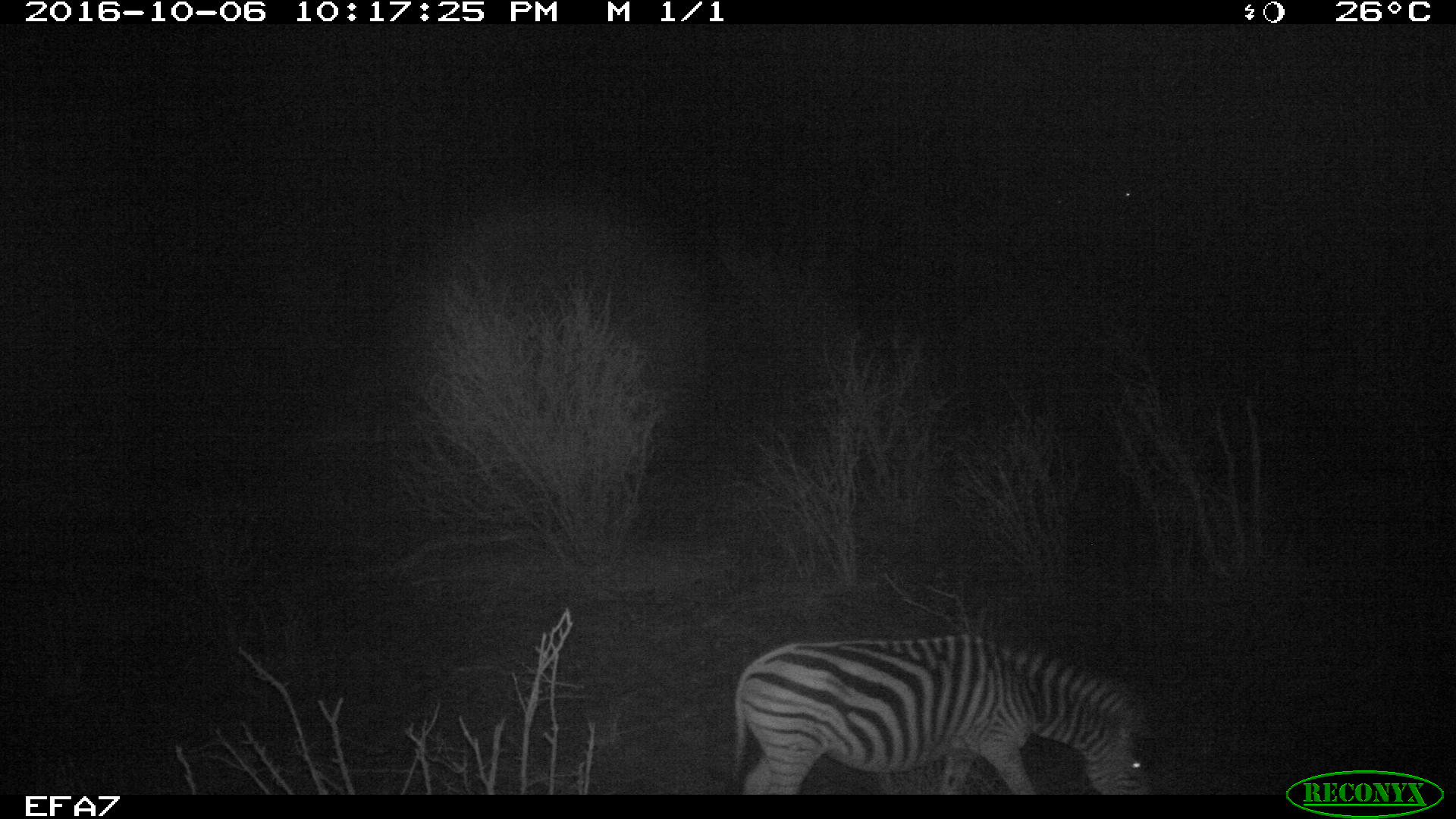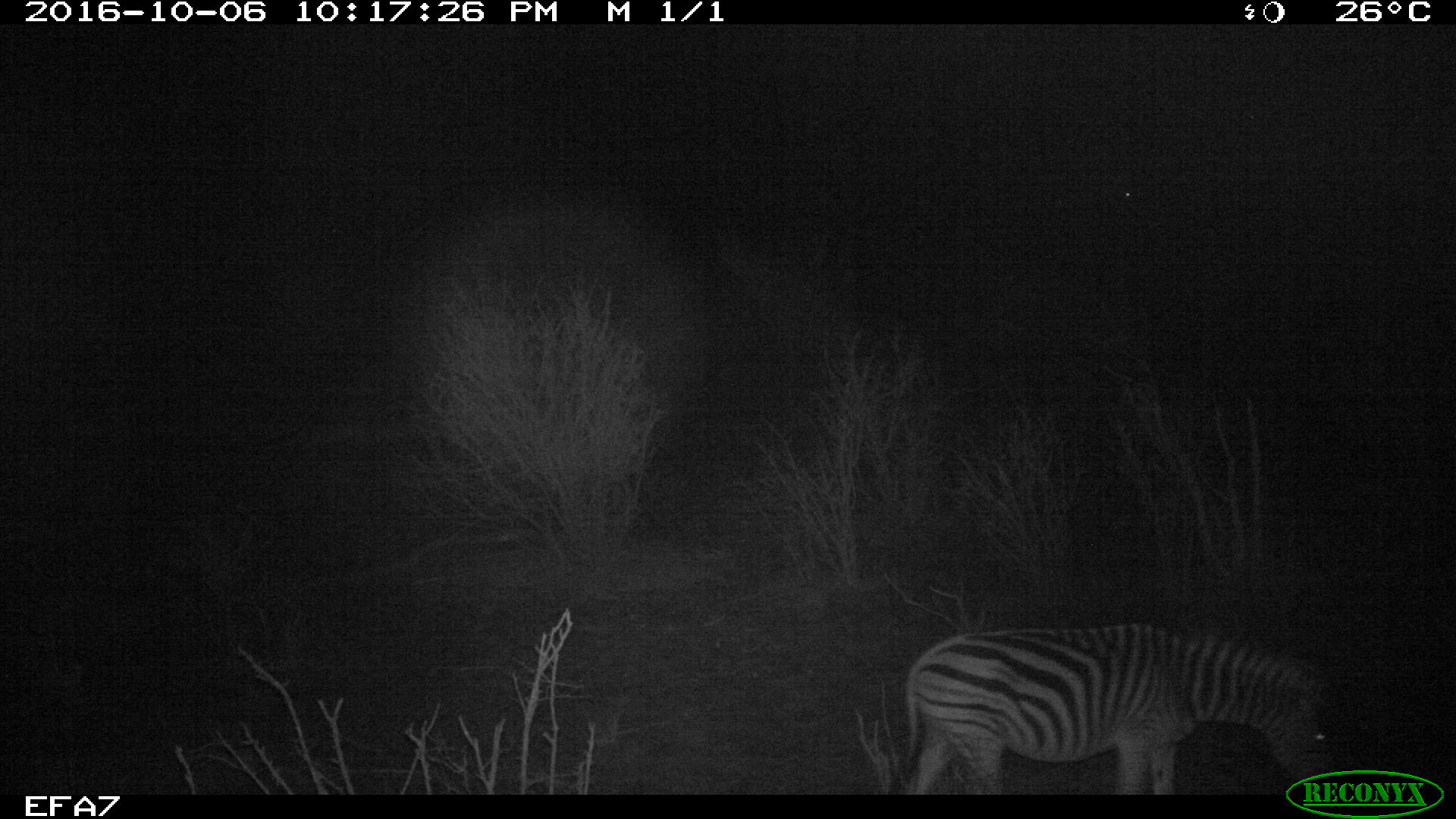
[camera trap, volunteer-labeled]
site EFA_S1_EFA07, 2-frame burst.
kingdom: Animalia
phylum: Chordata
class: Mammalia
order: Perissodactyla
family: Equidae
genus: Equus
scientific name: Equus quagga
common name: plains zebra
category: zebraplains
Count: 1.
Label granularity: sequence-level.